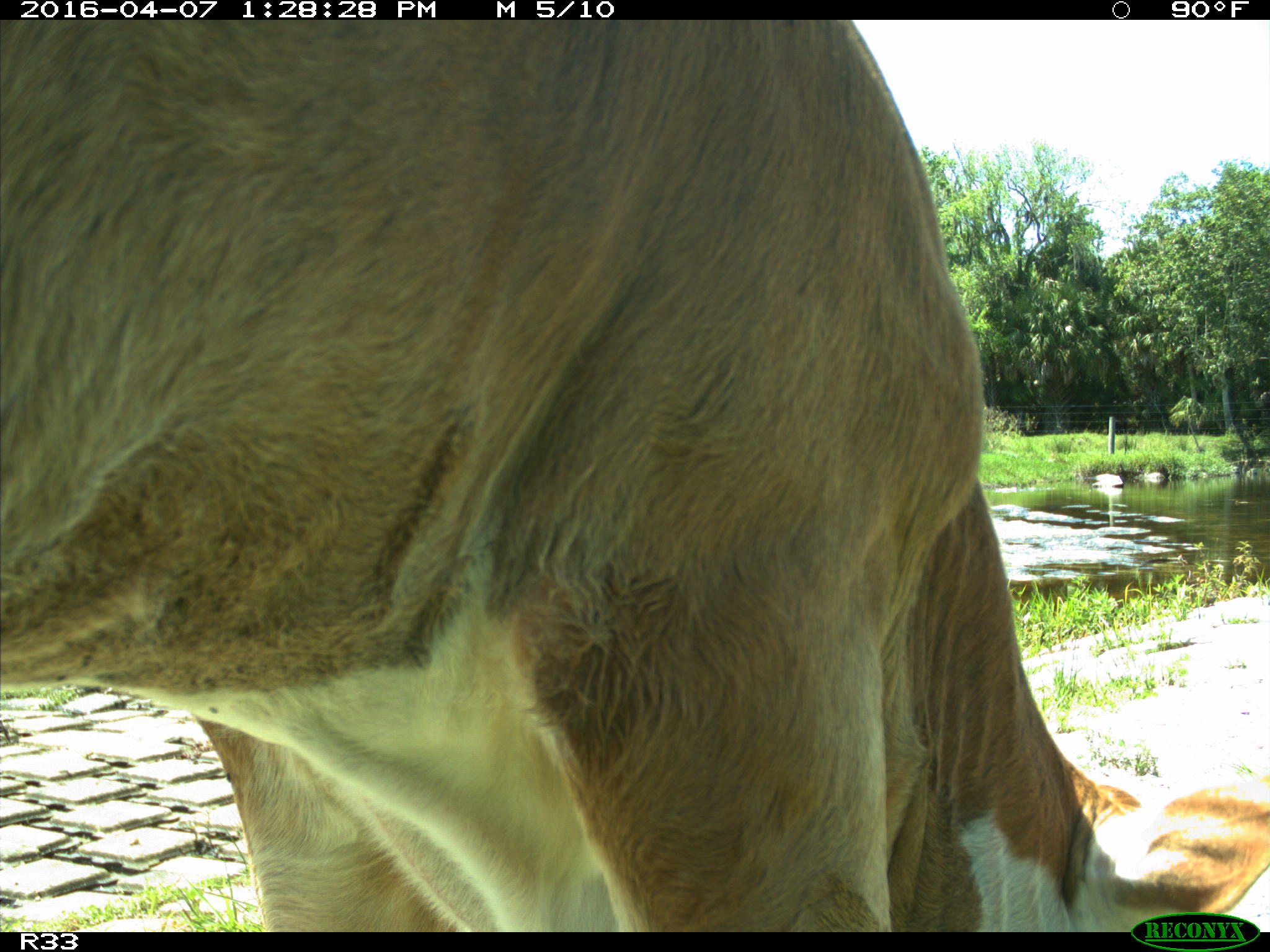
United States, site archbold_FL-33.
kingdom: Animalia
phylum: Chordata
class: Mammalia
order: Artiodactyla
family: Bovidae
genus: Bos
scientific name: Bos taurus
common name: domestic cow